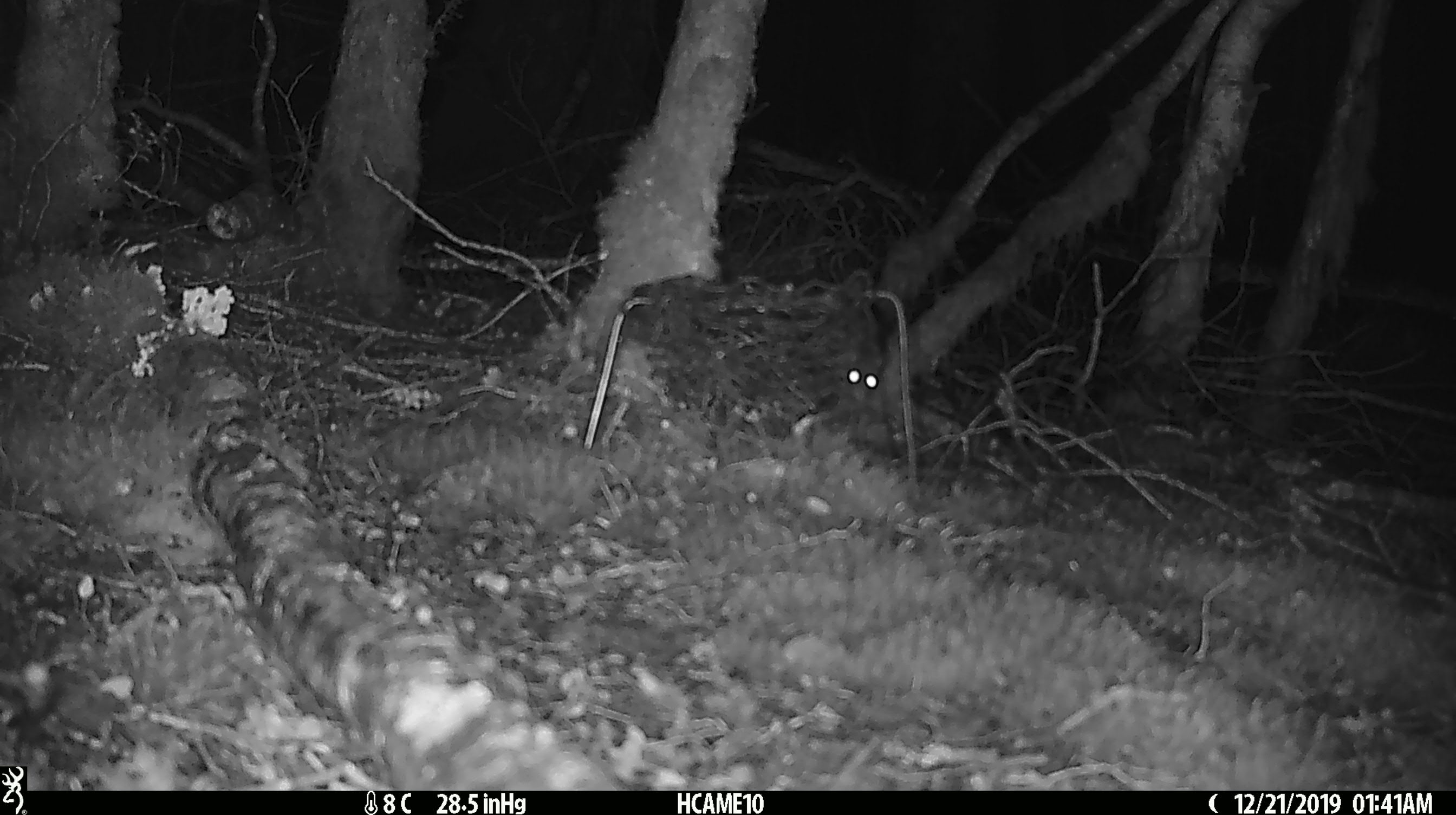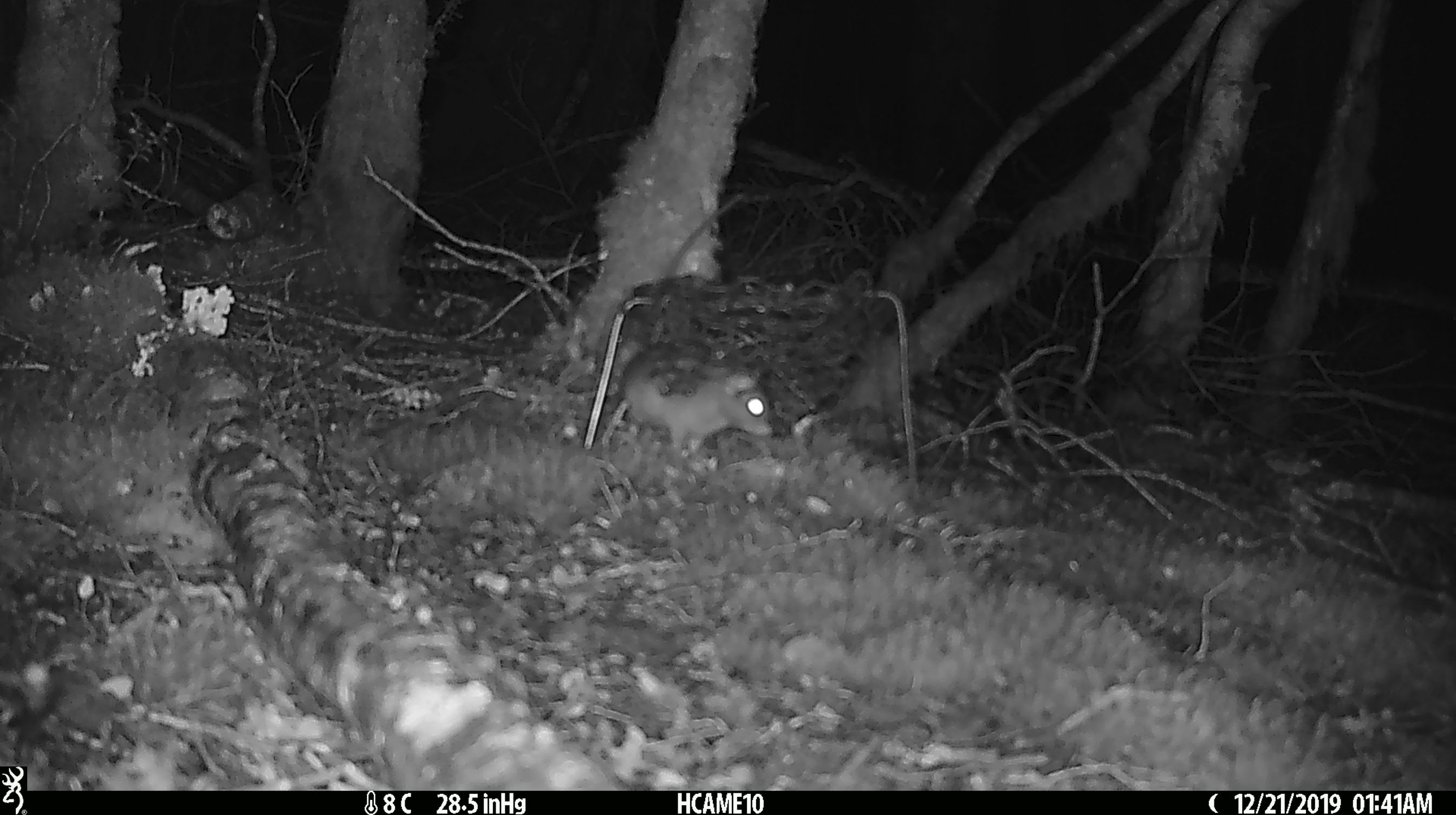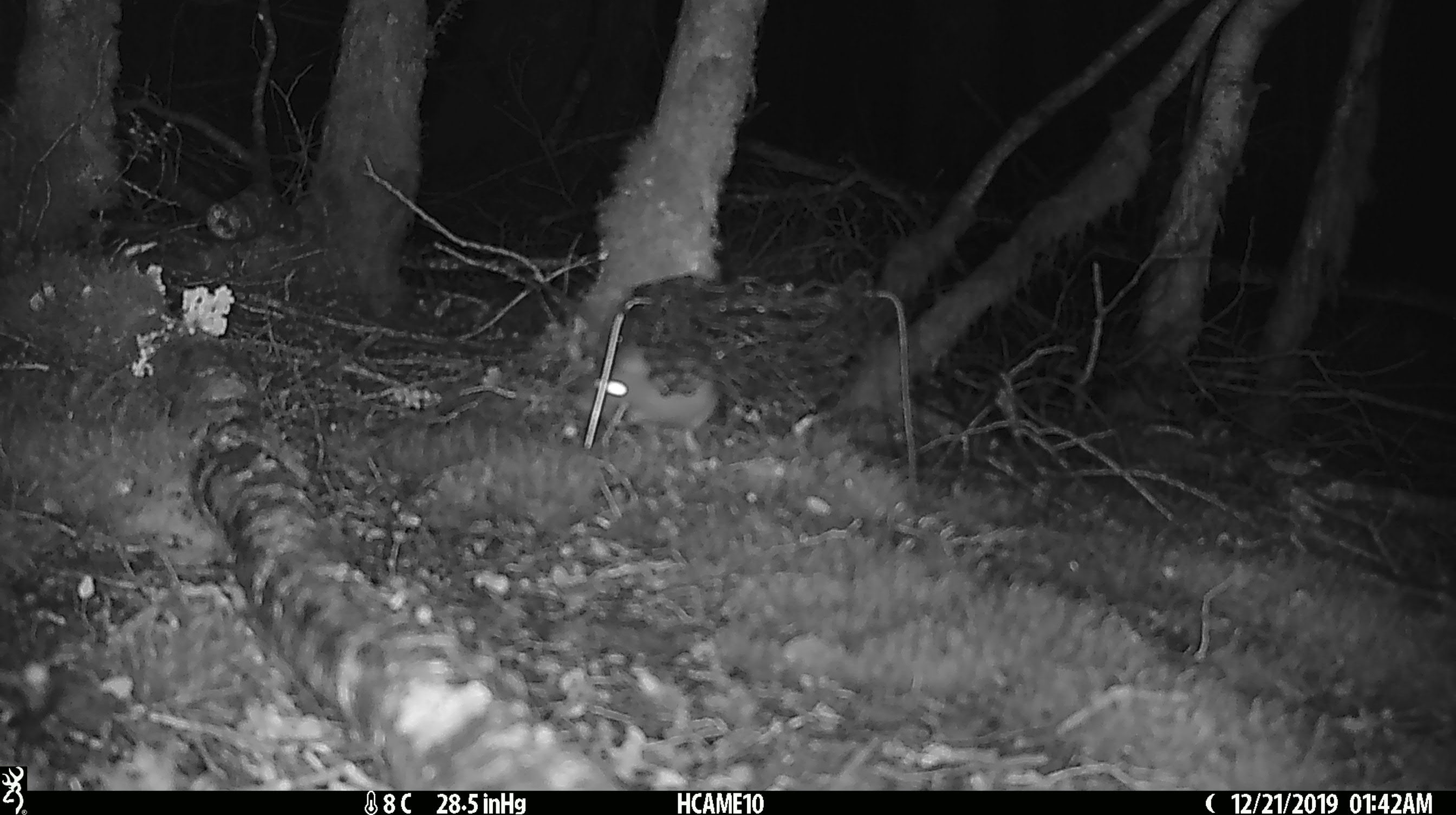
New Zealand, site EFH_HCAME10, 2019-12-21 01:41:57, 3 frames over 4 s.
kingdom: Animalia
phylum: Chordata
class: Mammalia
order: Rodentia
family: Muridae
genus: Rattus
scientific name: Rattus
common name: rat